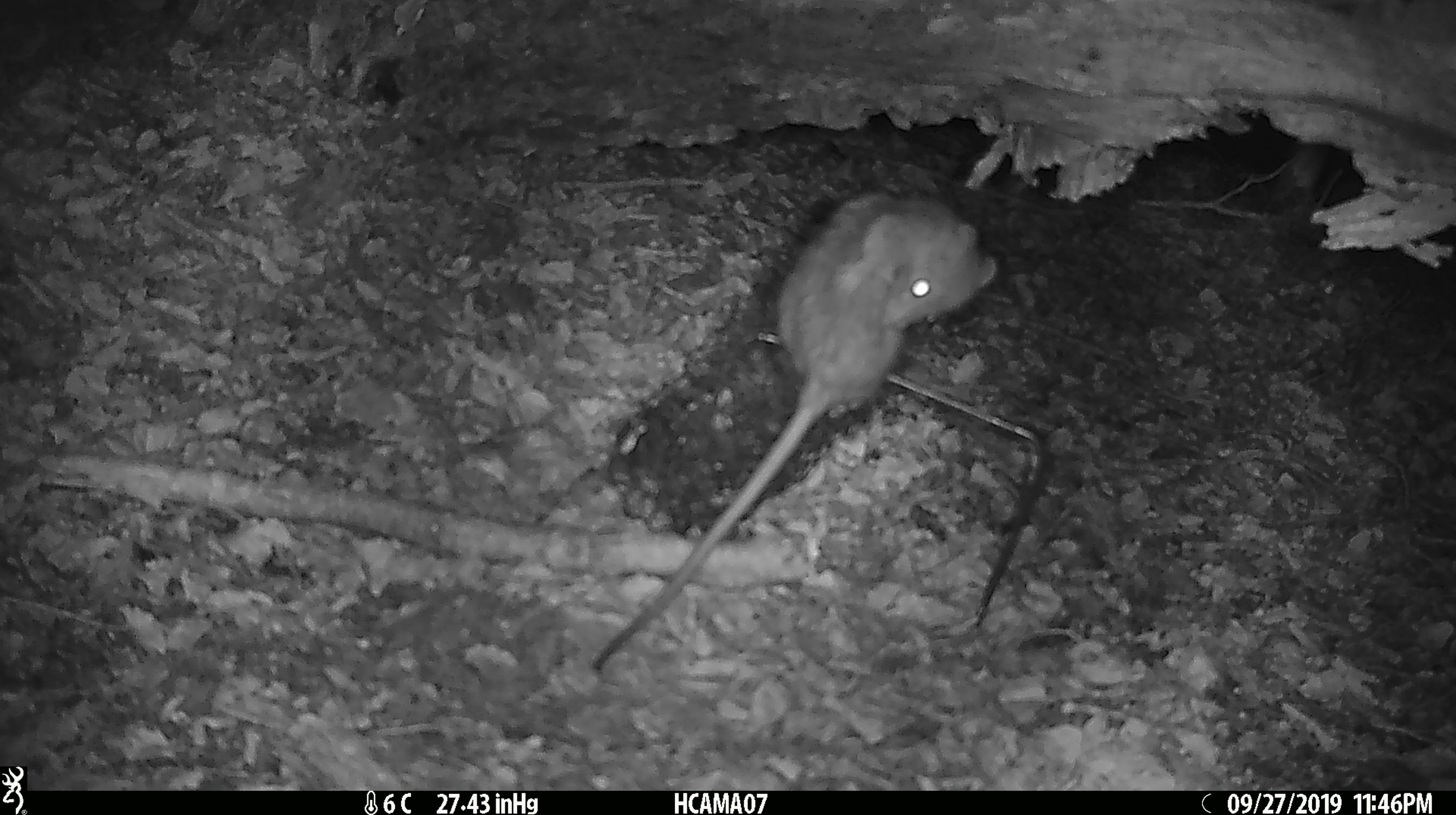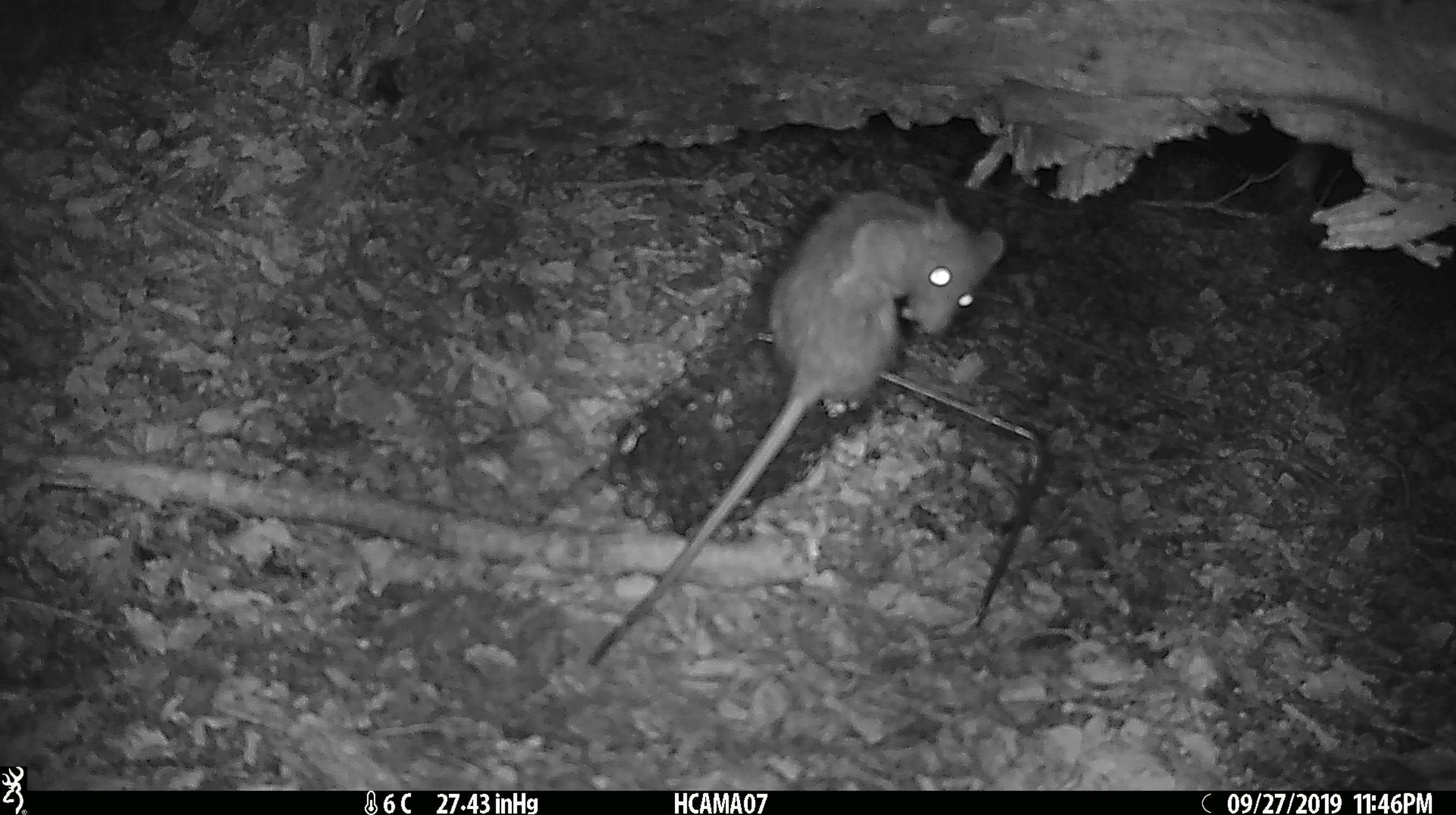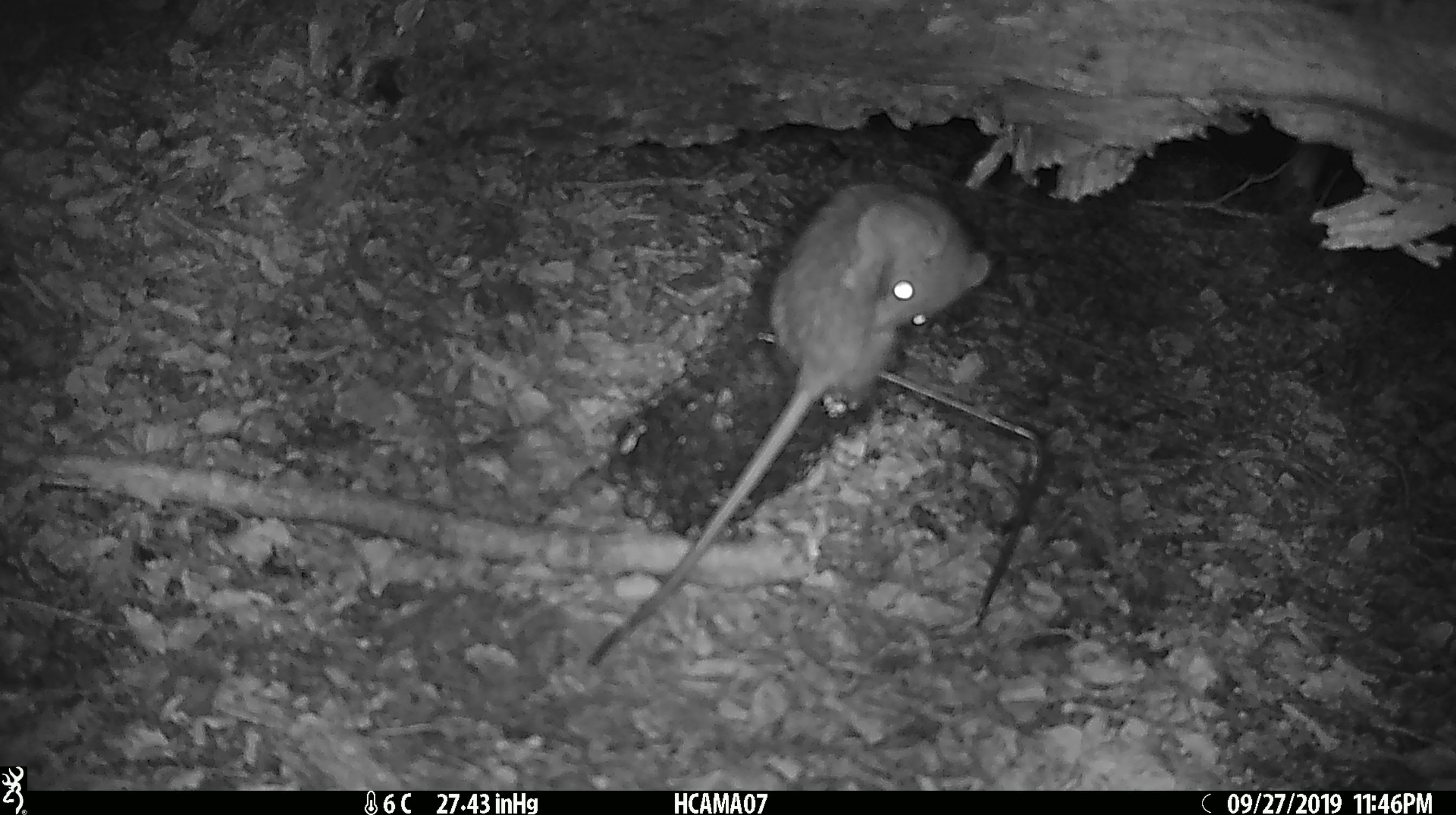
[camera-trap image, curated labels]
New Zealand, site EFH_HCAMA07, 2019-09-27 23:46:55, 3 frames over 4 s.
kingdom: Animalia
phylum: Chordata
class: Mammalia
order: Rodentia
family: Muridae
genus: Rattus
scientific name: Rattus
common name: rat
Rat (Rattus).